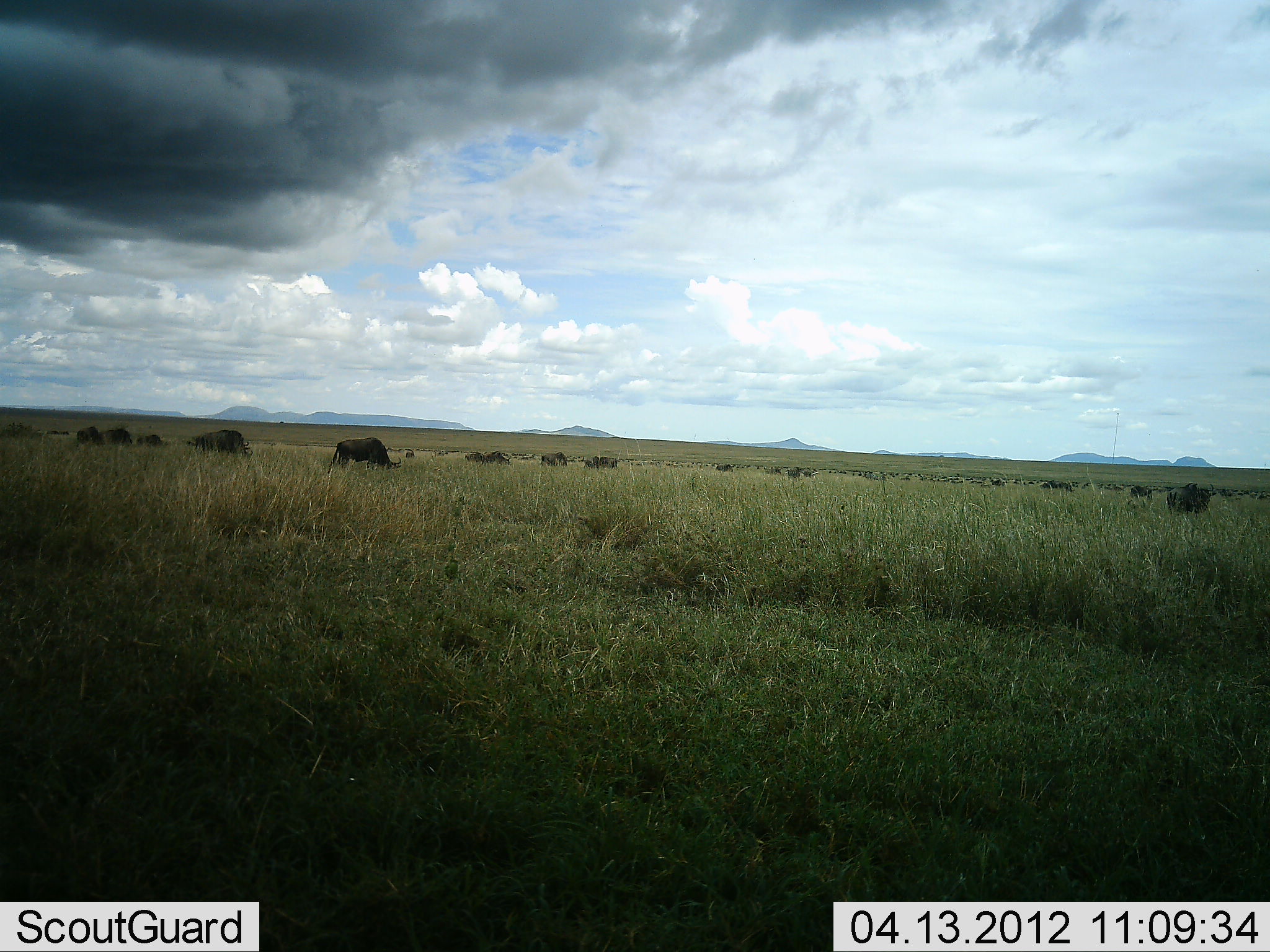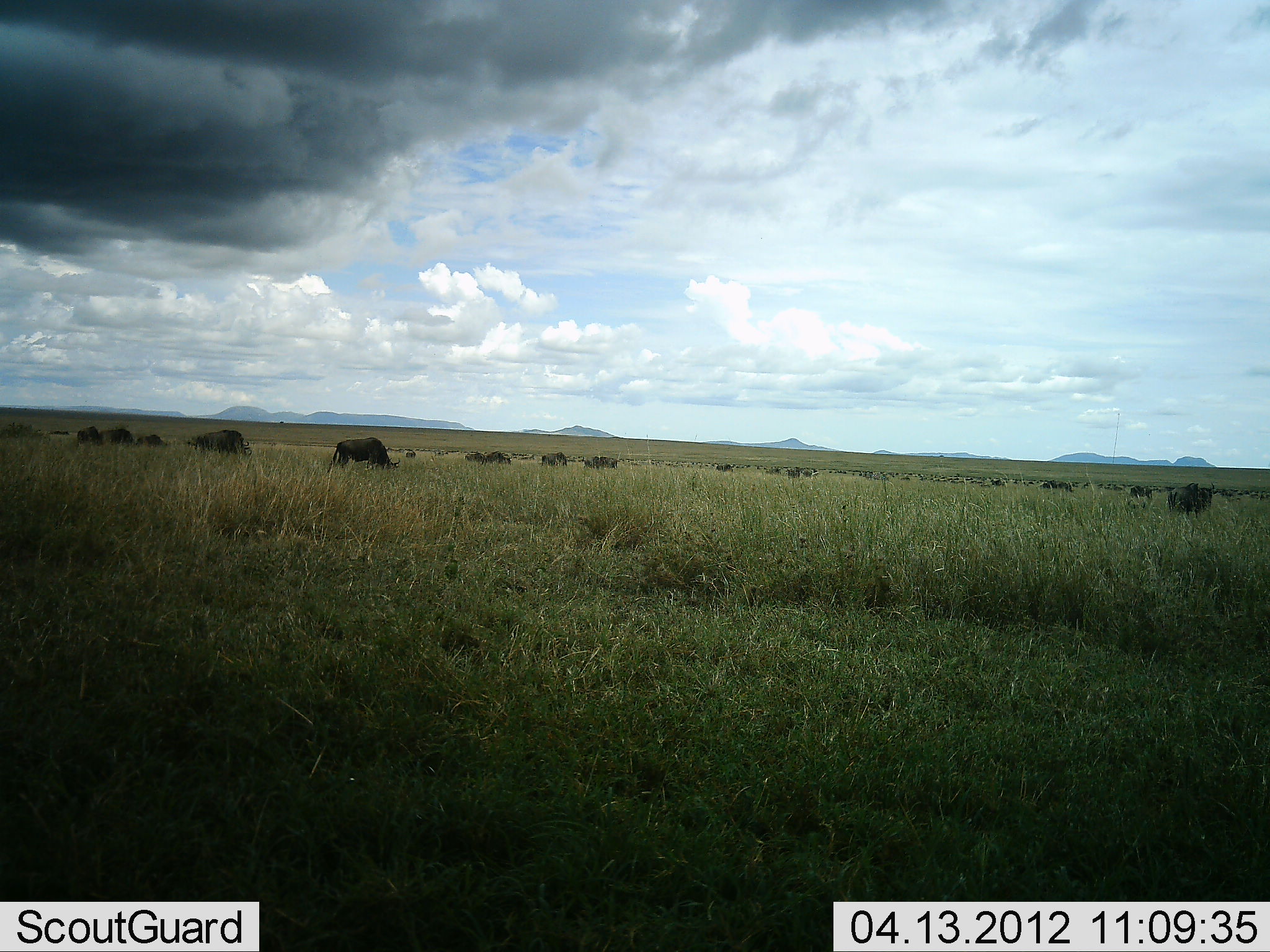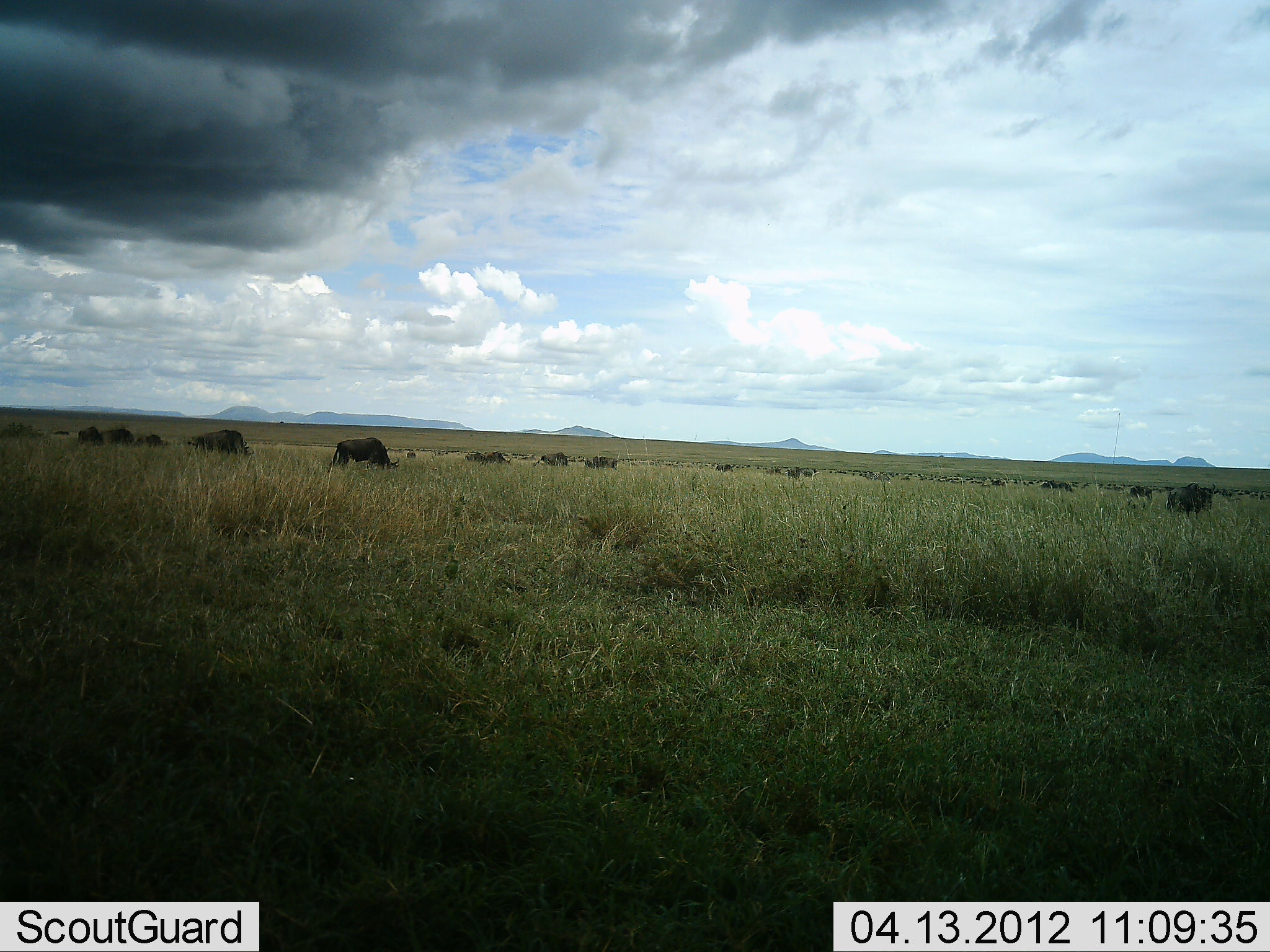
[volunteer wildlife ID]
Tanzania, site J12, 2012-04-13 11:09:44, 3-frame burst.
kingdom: Animalia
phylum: Chordata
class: Mammalia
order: Artiodactyla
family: Bovidae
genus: Connochaetes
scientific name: Connochaetes taurinus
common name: blue wildebeest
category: wildebeest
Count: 11-50.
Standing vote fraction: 33%.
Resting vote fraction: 5%.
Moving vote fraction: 10%.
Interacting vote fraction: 5%.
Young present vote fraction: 0%.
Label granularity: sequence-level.